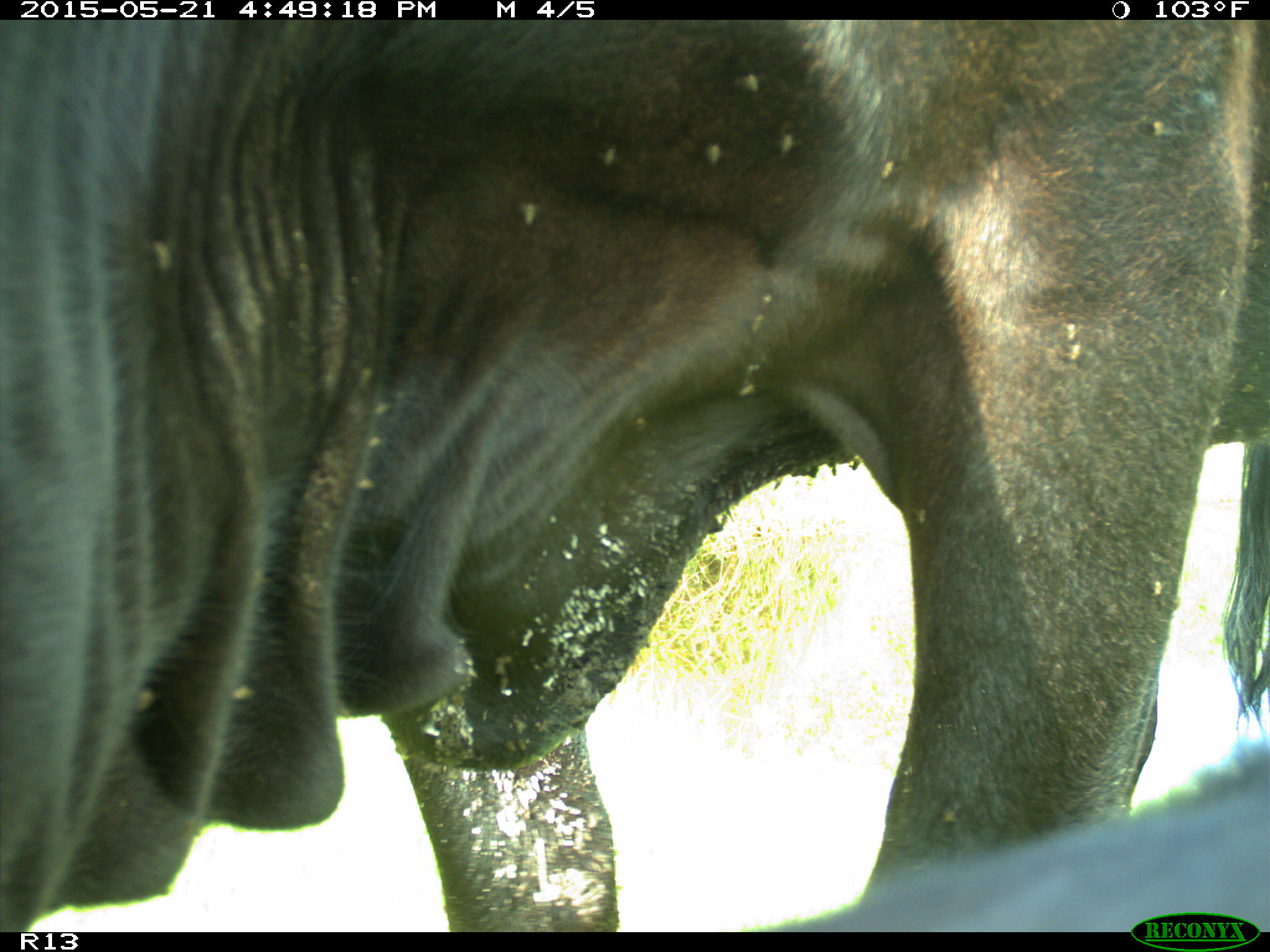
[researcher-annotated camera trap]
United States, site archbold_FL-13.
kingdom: Animalia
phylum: Chordata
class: Mammalia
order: Artiodactyla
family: Bovidae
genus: Bos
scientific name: Bos taurus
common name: domestic cow